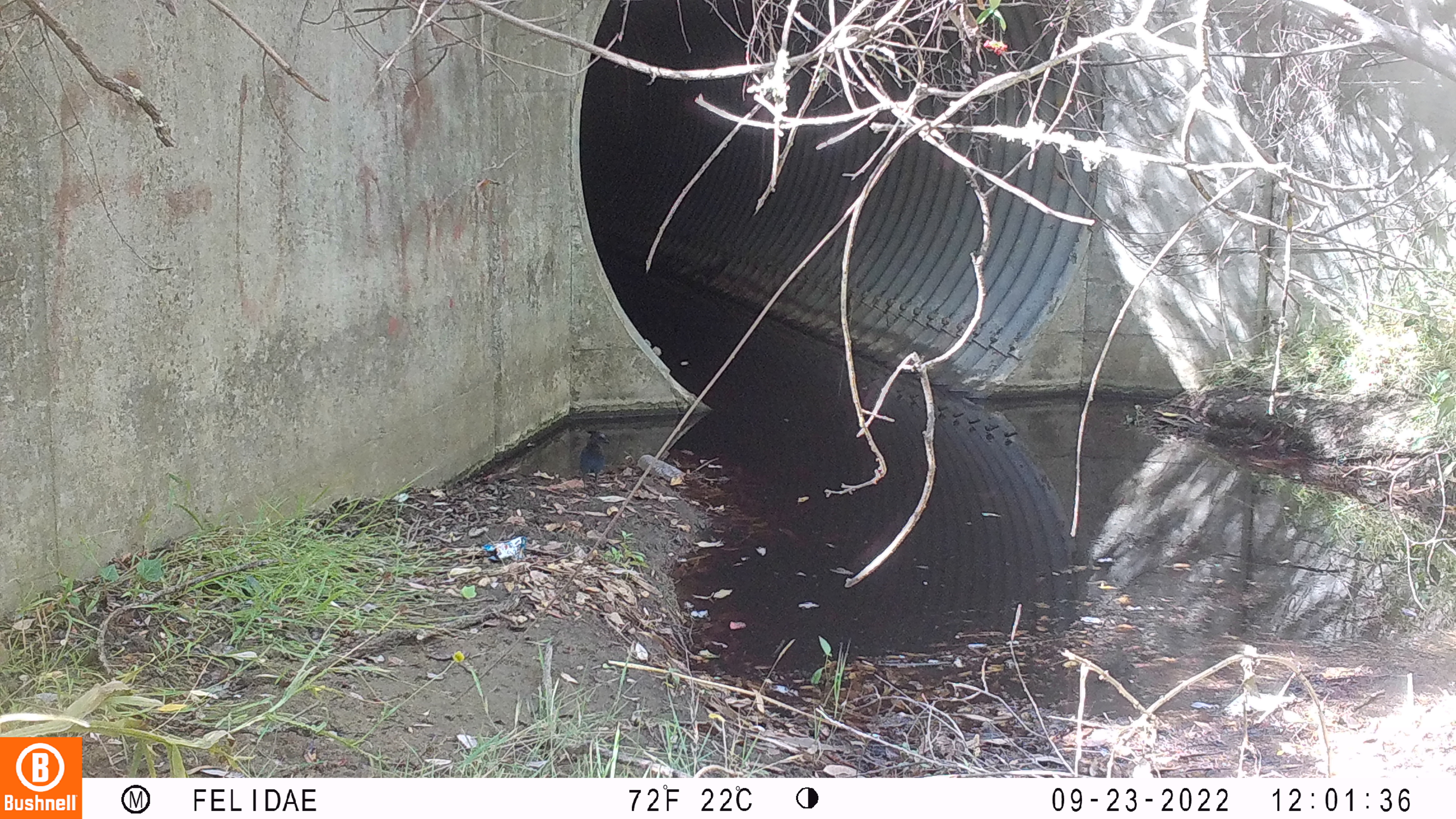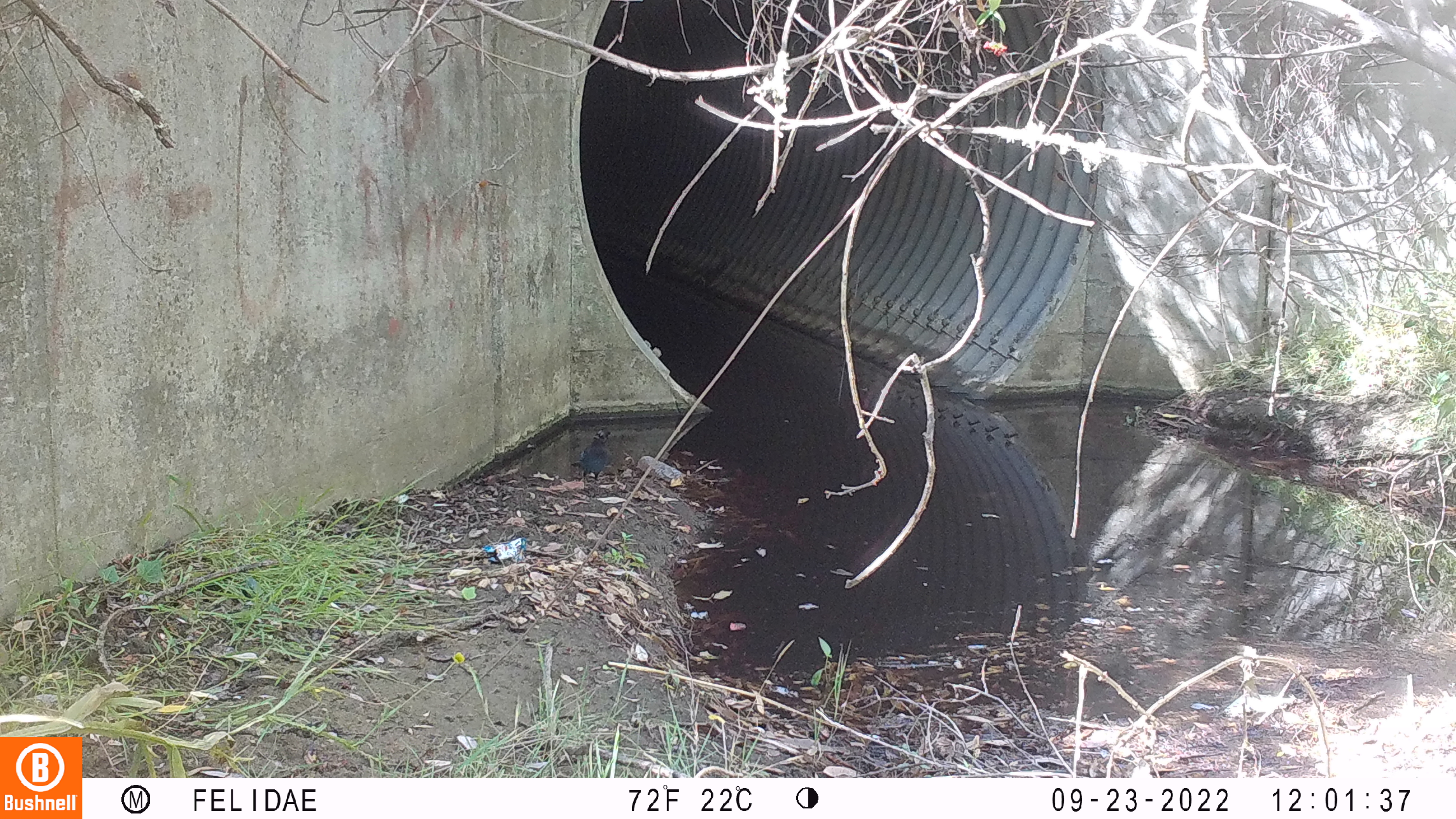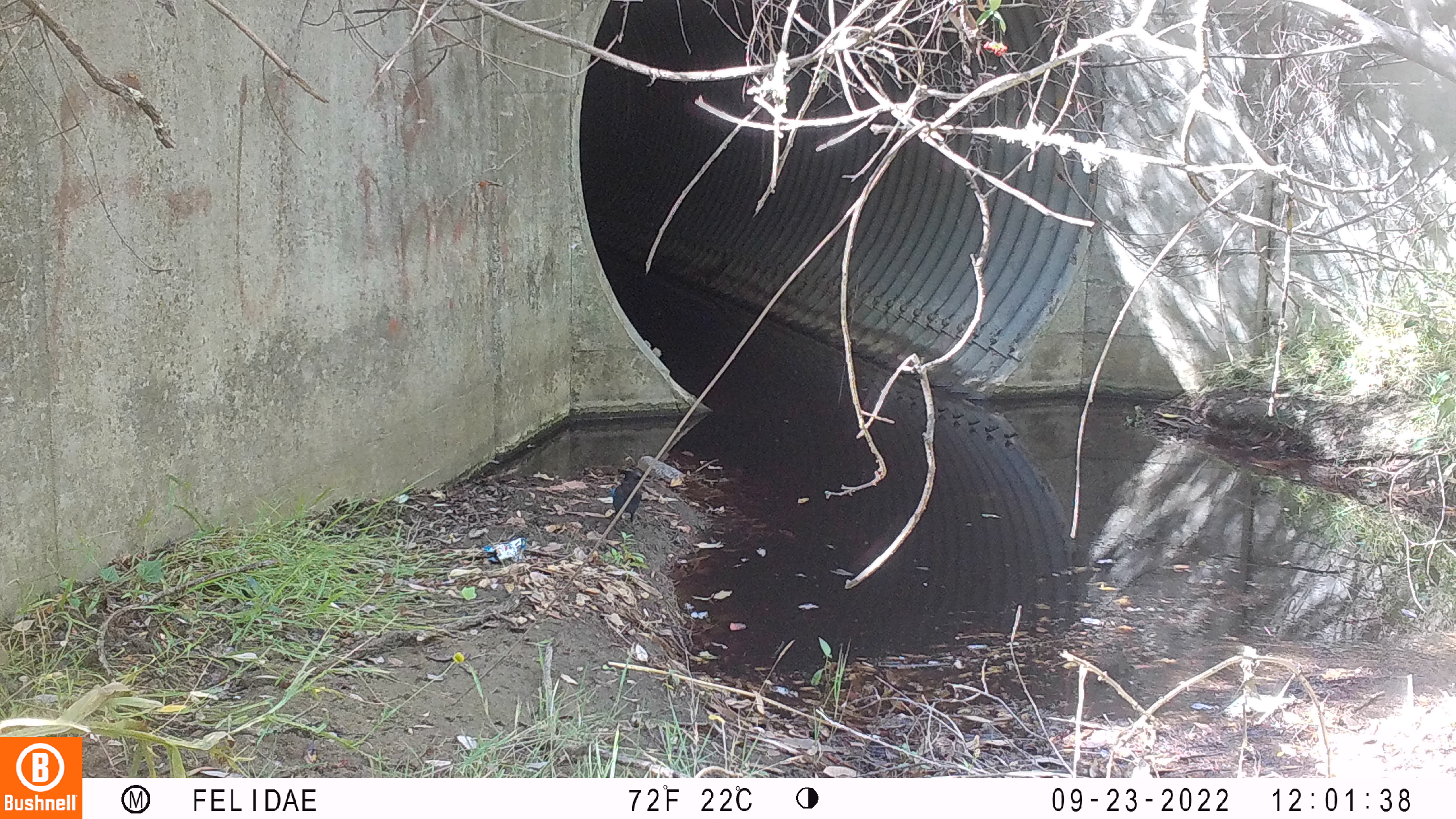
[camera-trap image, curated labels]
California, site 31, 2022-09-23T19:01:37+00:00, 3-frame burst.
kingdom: Animalia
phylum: Chordata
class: Aves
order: Passeriformes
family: Corvidae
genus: Cyanocitta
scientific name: Cyanocitta stelleri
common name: steller's jay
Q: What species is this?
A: Steller's jay (Cyanocitta stelleri).